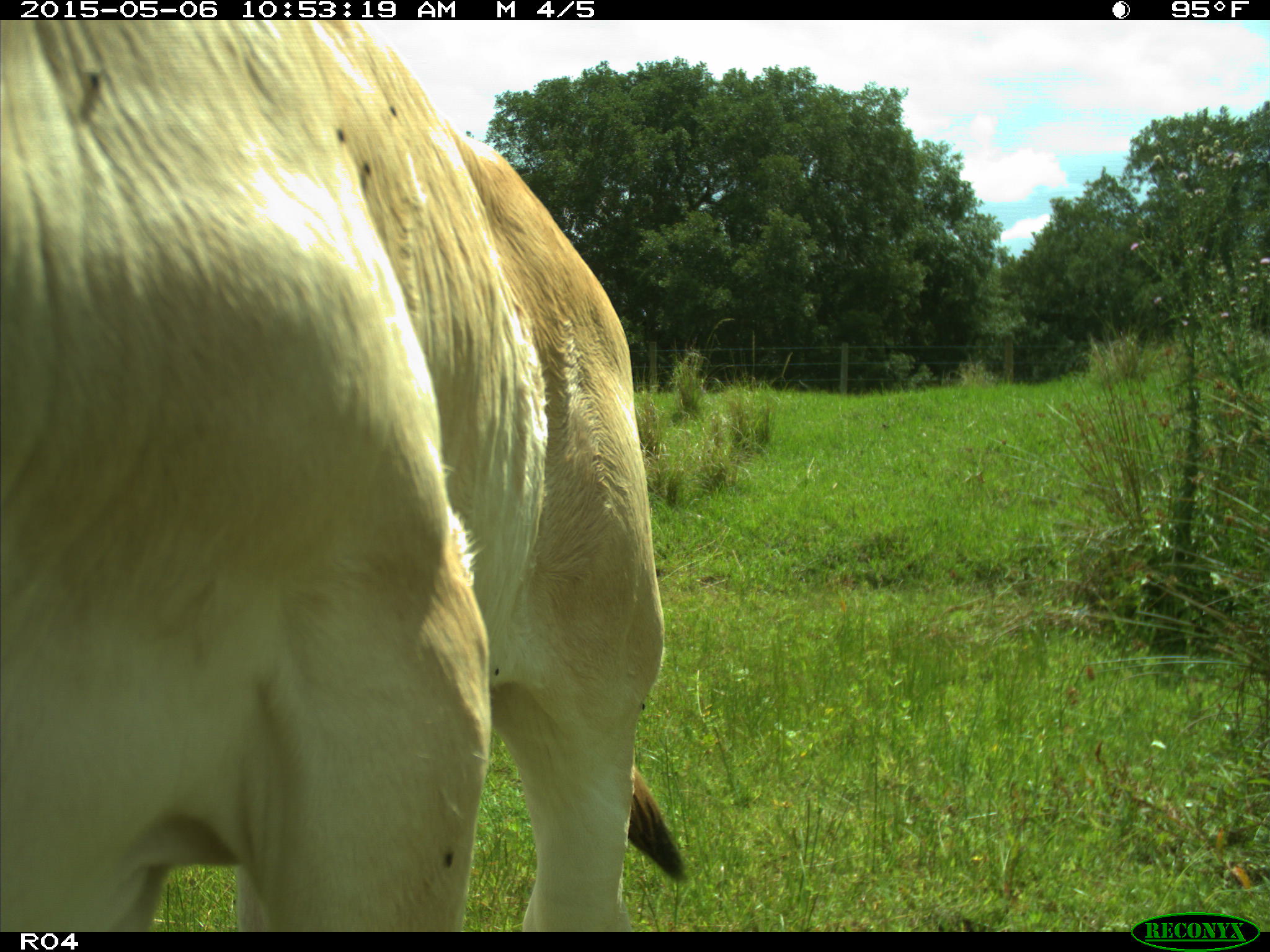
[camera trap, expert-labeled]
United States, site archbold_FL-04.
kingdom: Animalia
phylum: Chordata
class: Mammalia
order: Artiodactyla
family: Bovidae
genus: Bos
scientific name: Bos taurus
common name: domestic cow